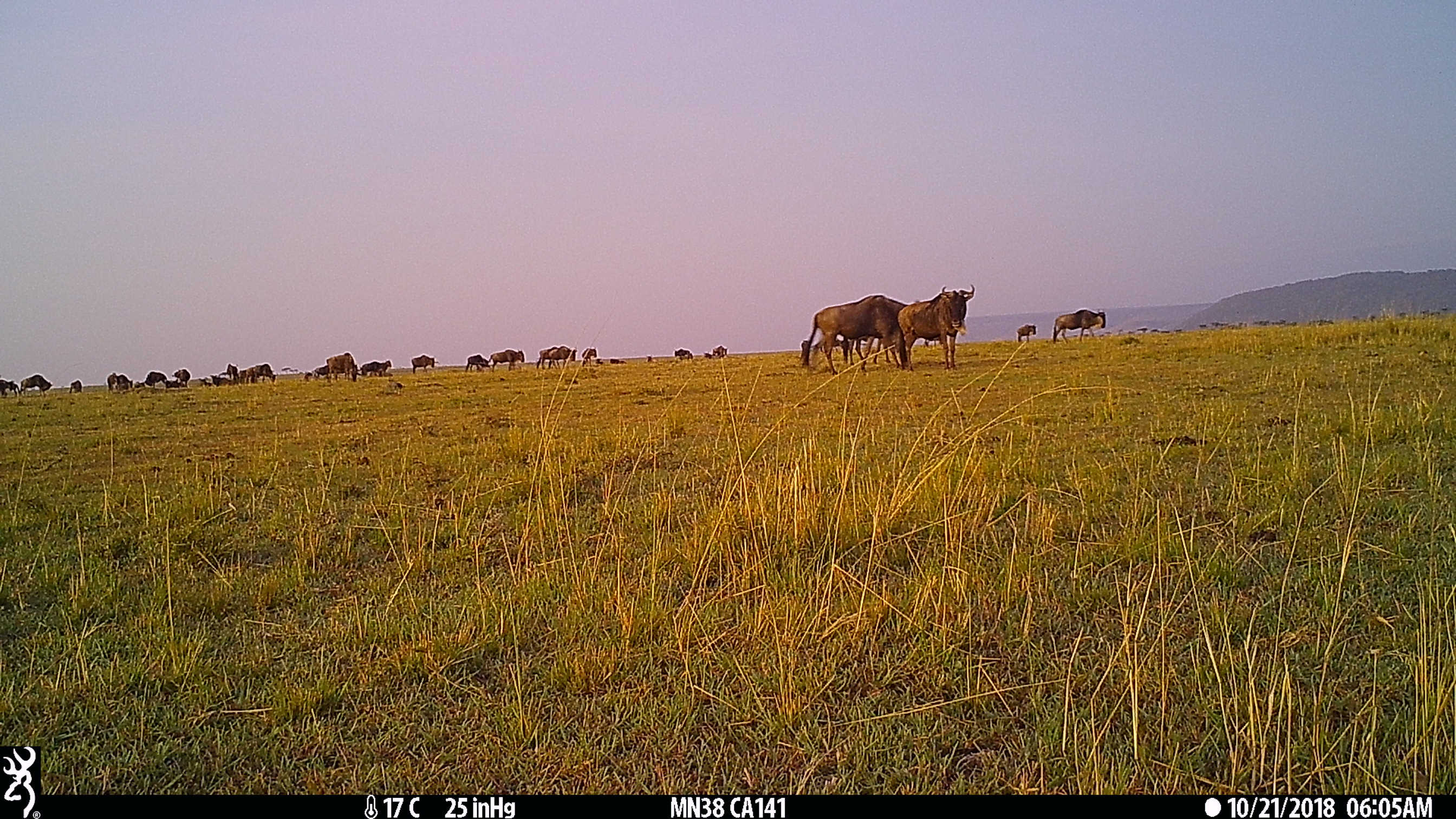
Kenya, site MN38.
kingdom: Animalia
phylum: Chordata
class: Mammalia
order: Artiodactyla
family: Bovidae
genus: Connochaetes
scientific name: Connochaetes taurinus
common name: blue wildebeest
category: wildebeest